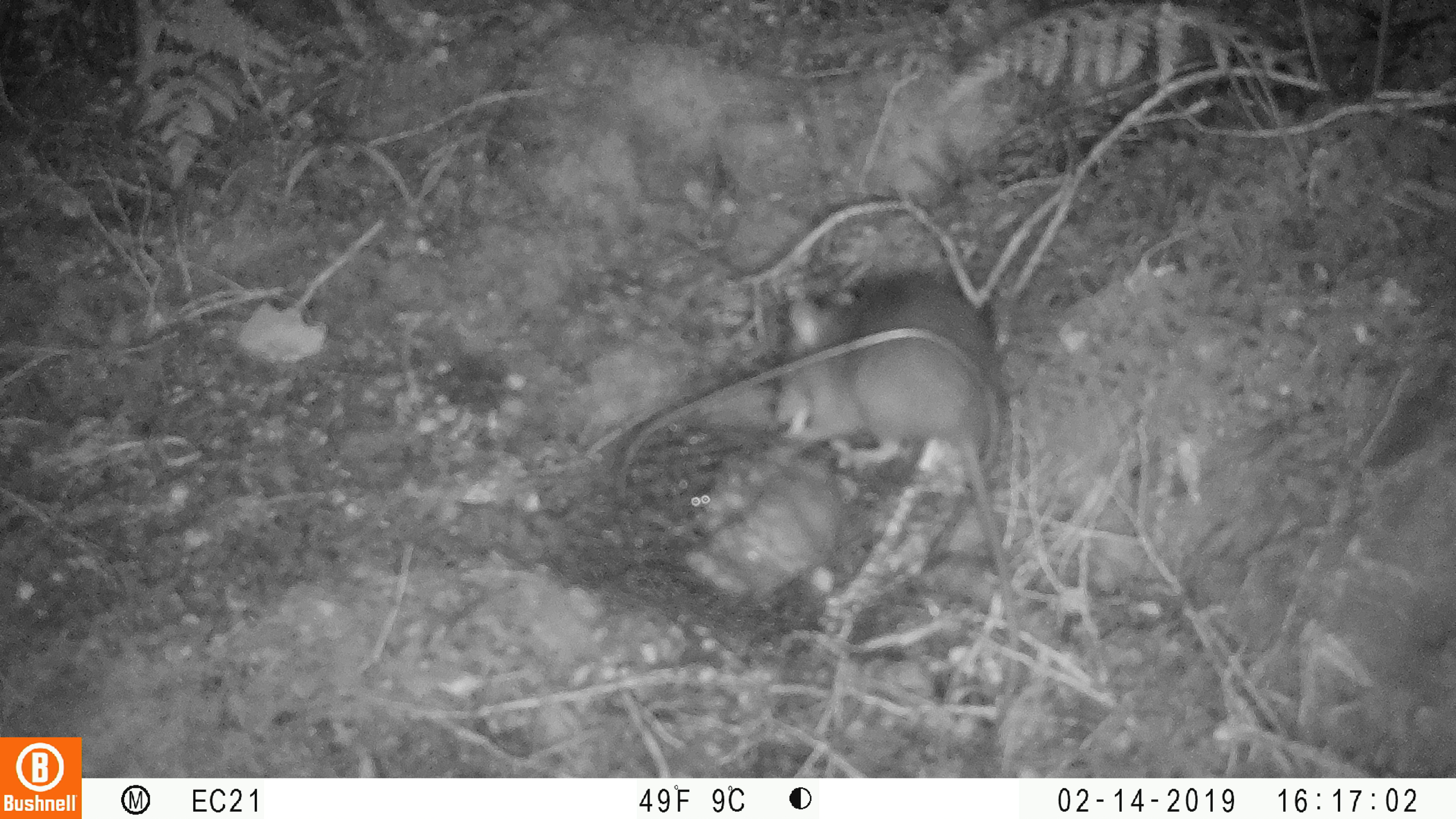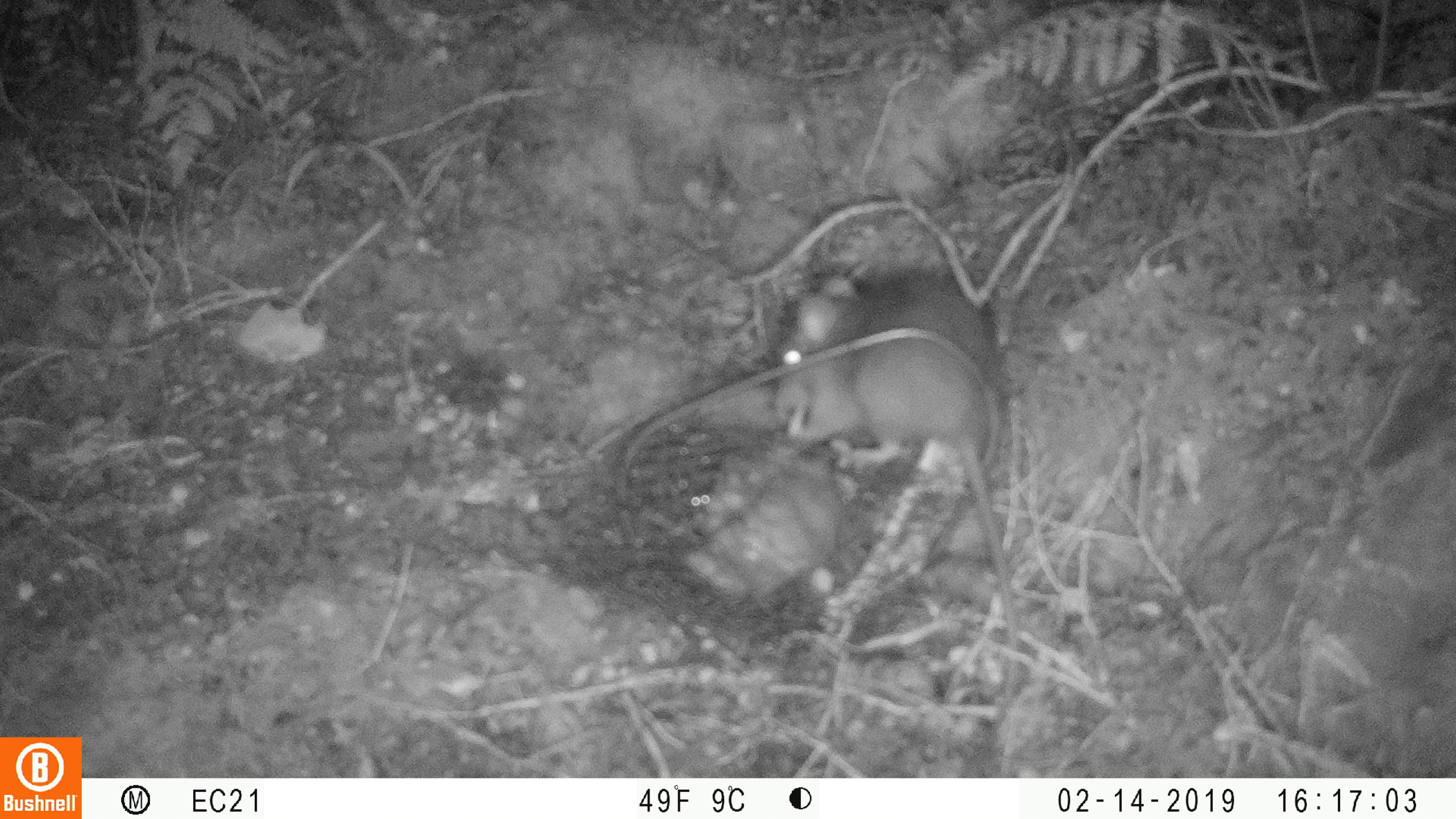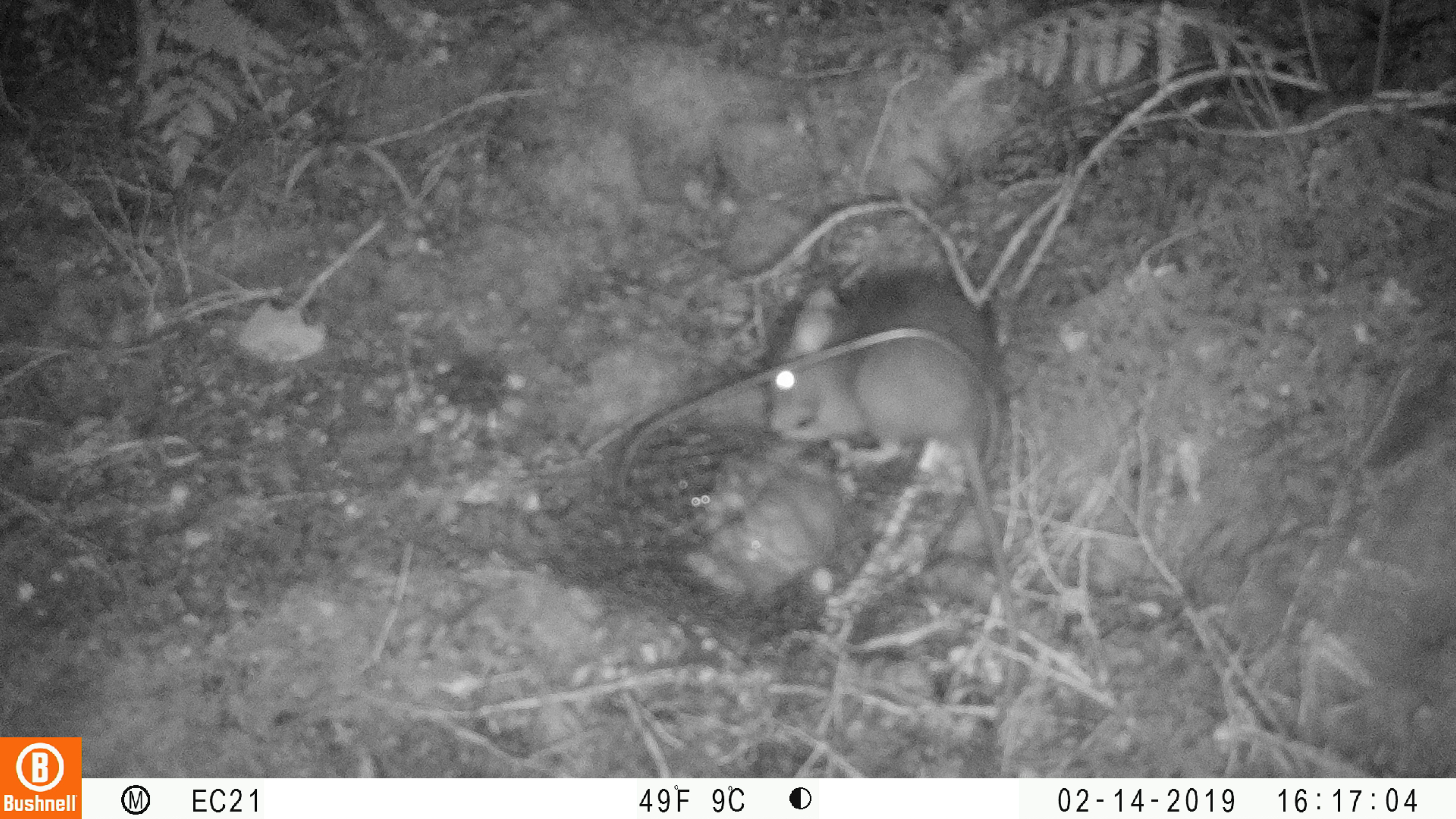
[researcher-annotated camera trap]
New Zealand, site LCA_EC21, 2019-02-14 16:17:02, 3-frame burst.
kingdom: Animalia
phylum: Chordata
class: Mammalia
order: Rodentia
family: Muridae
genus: Rattus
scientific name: Rattus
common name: rat